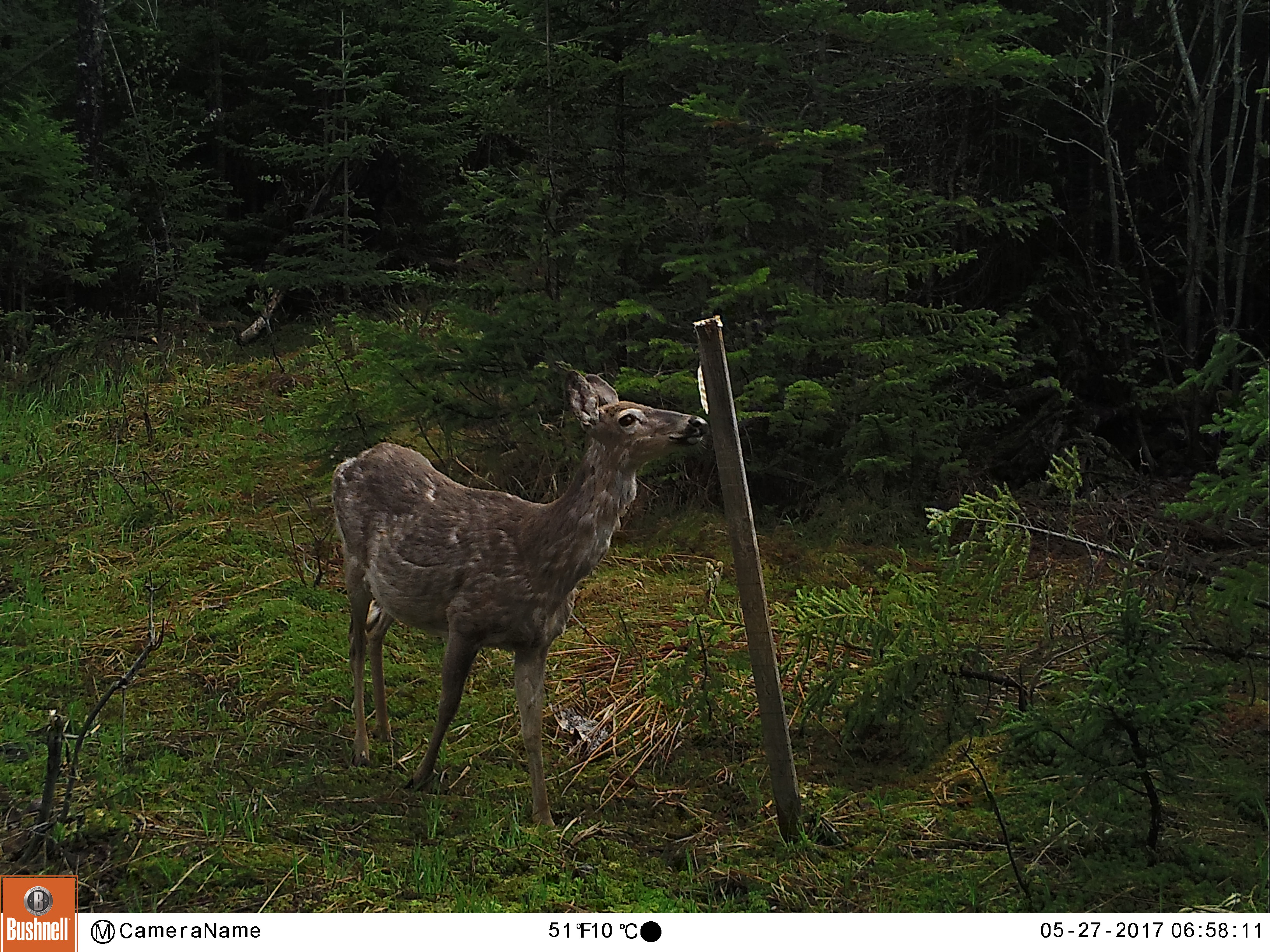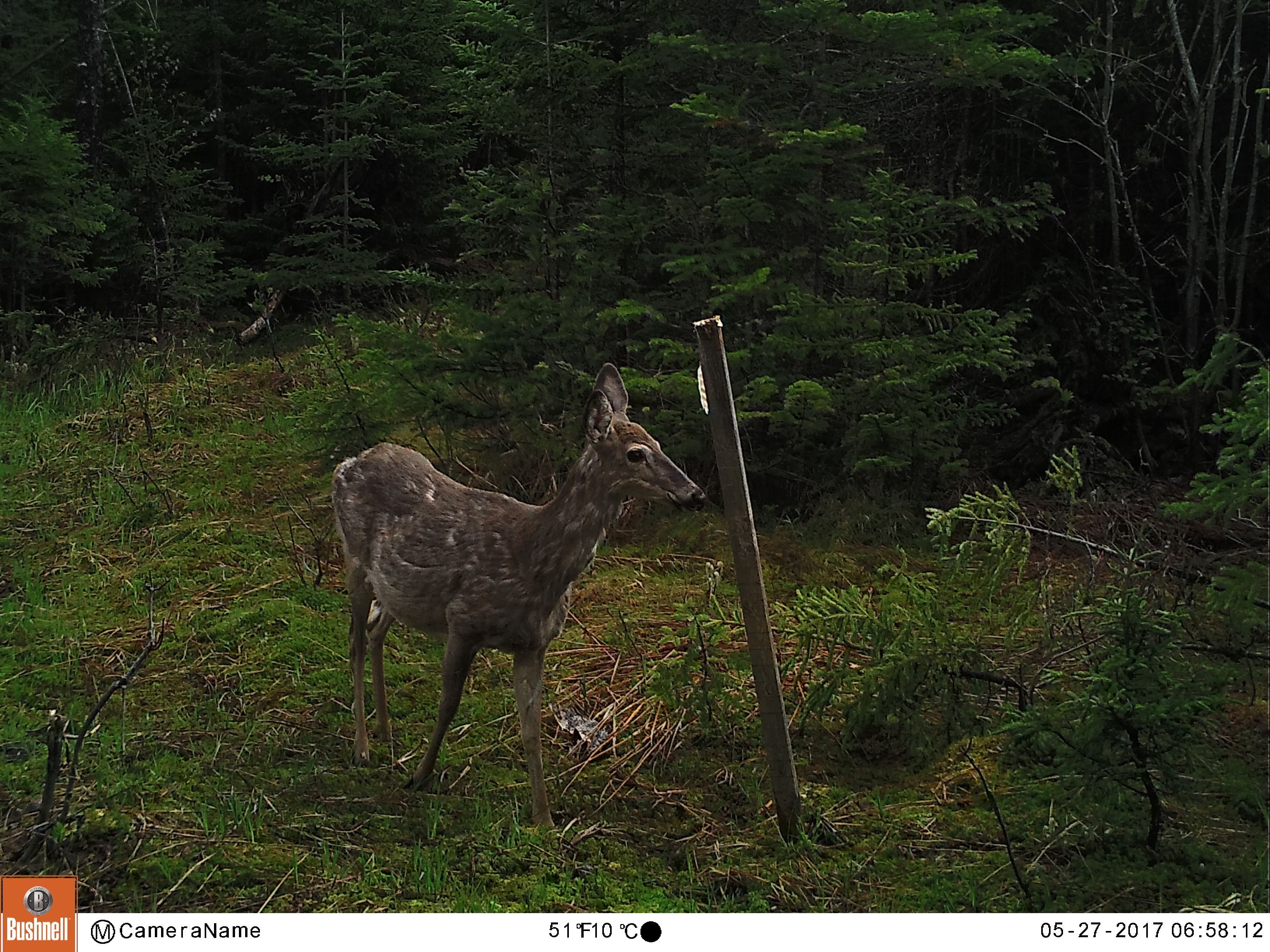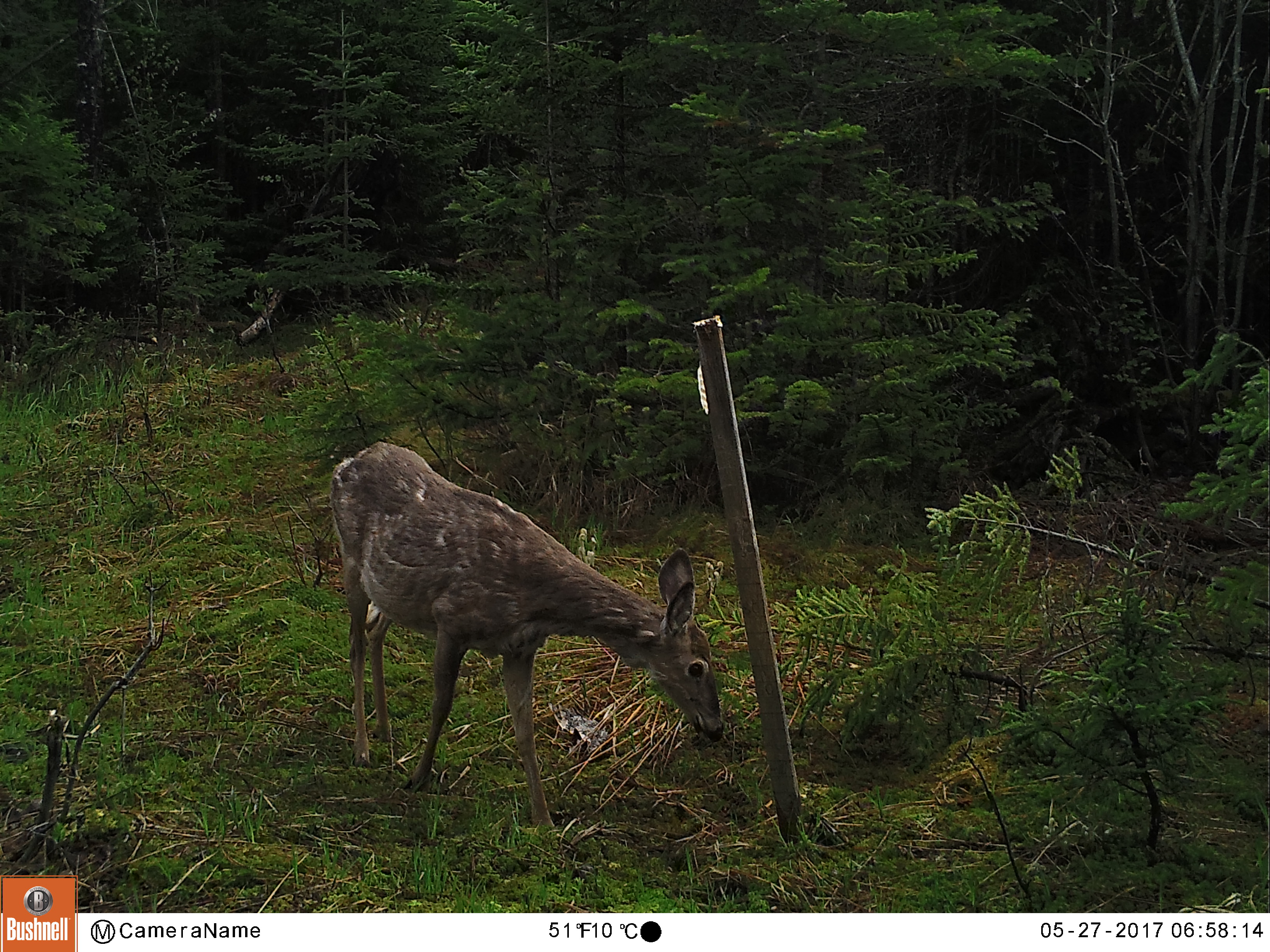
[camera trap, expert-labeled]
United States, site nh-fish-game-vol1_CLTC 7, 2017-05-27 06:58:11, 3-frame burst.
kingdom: Animalia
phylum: Chordata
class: Mammalia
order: Artiodactyla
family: Cervidae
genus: Odocoileus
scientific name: Odocoileus virginianus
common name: white-tailed deer